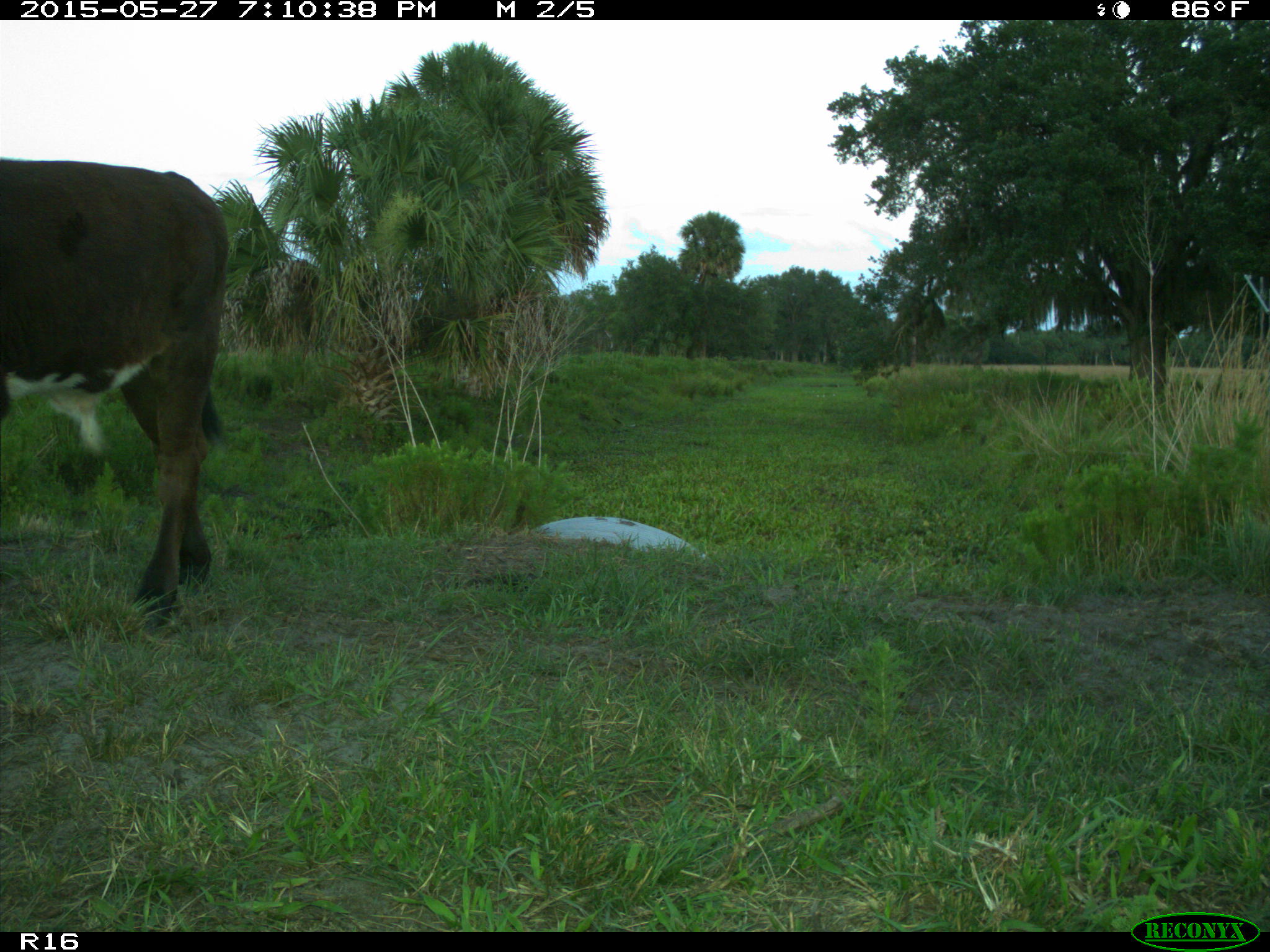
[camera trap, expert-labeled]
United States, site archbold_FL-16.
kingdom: Animalia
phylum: Chordata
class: Mammalia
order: Artiodactyla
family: Bovidae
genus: Bos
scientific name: Bos taurus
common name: domestic cow